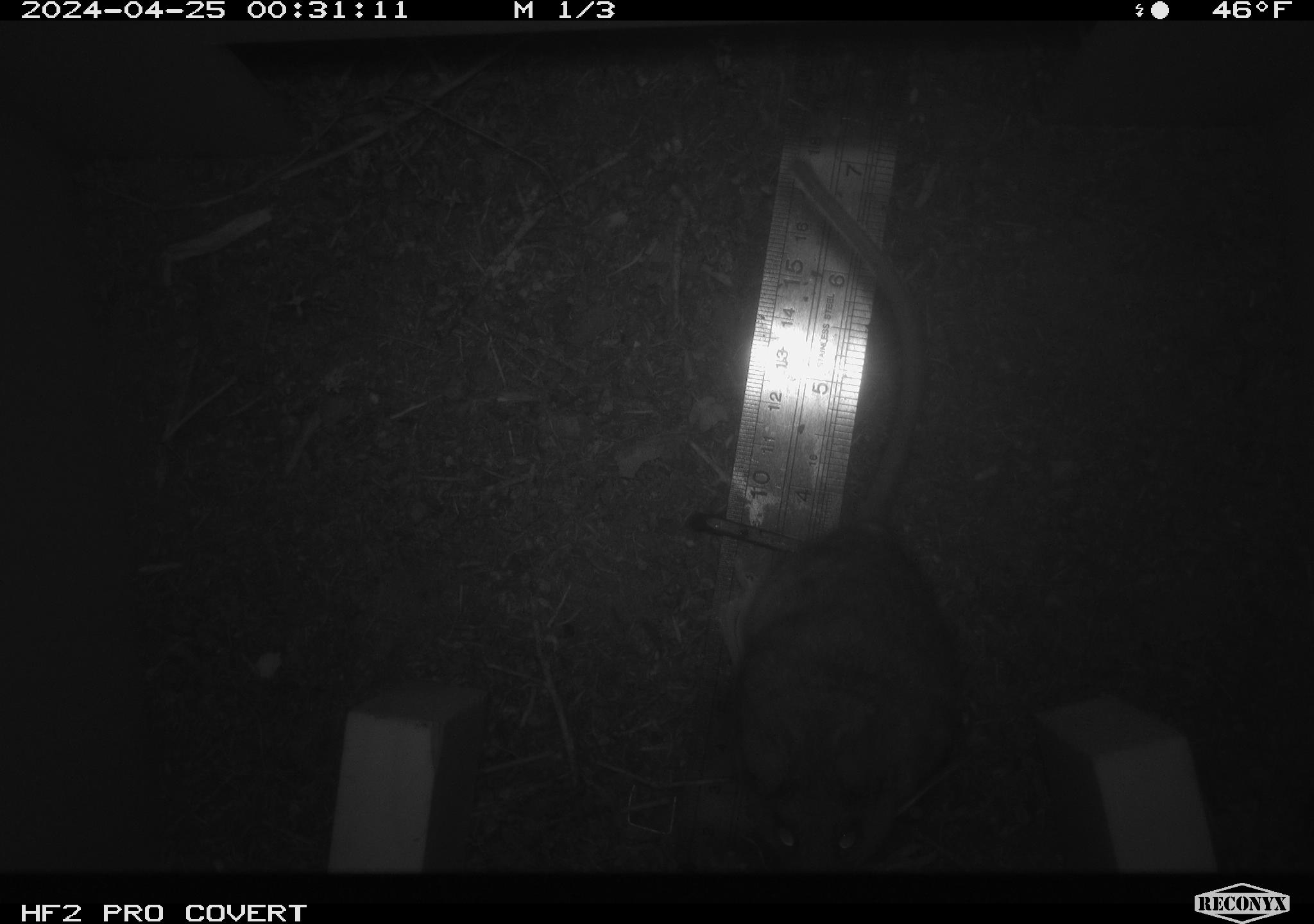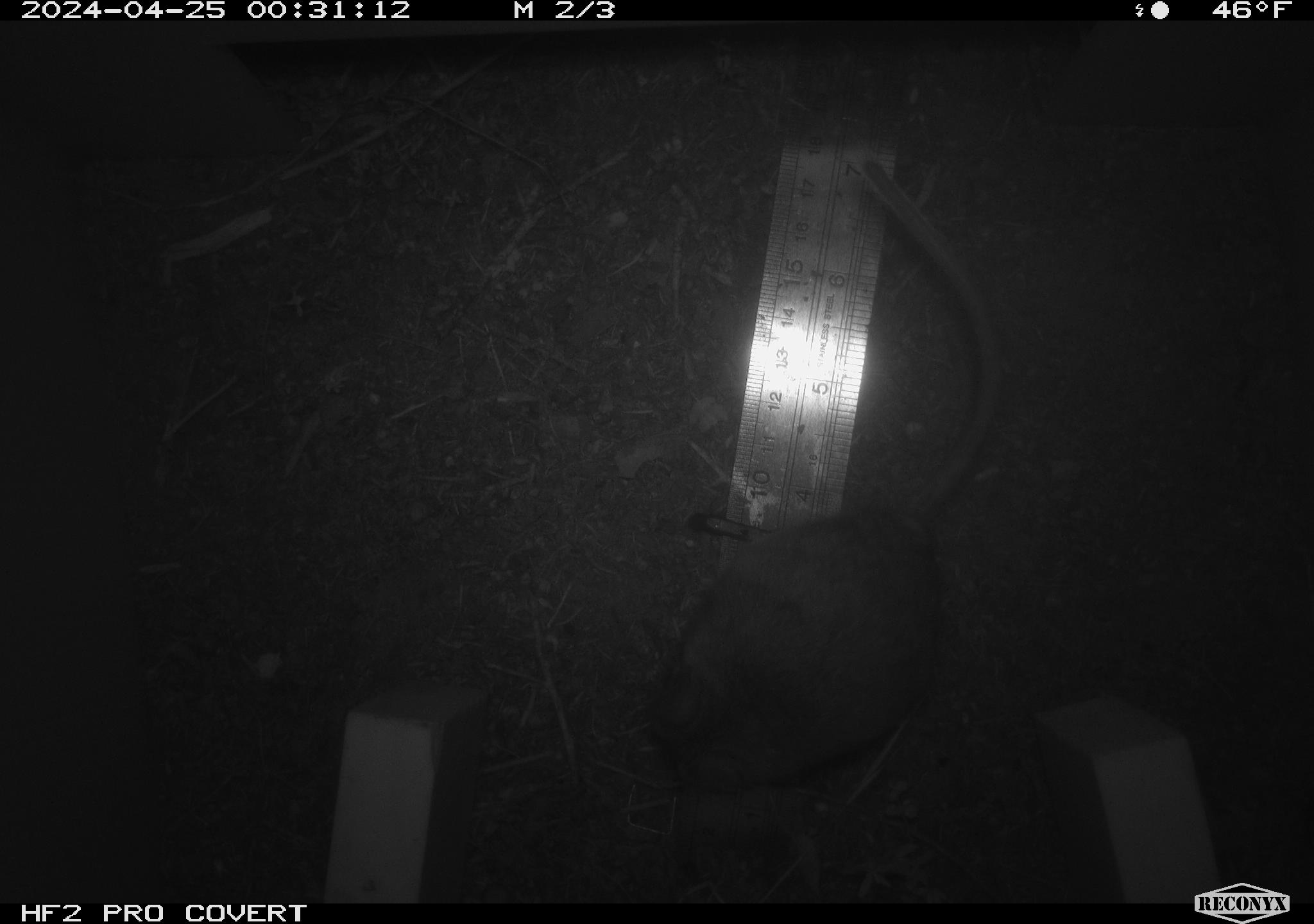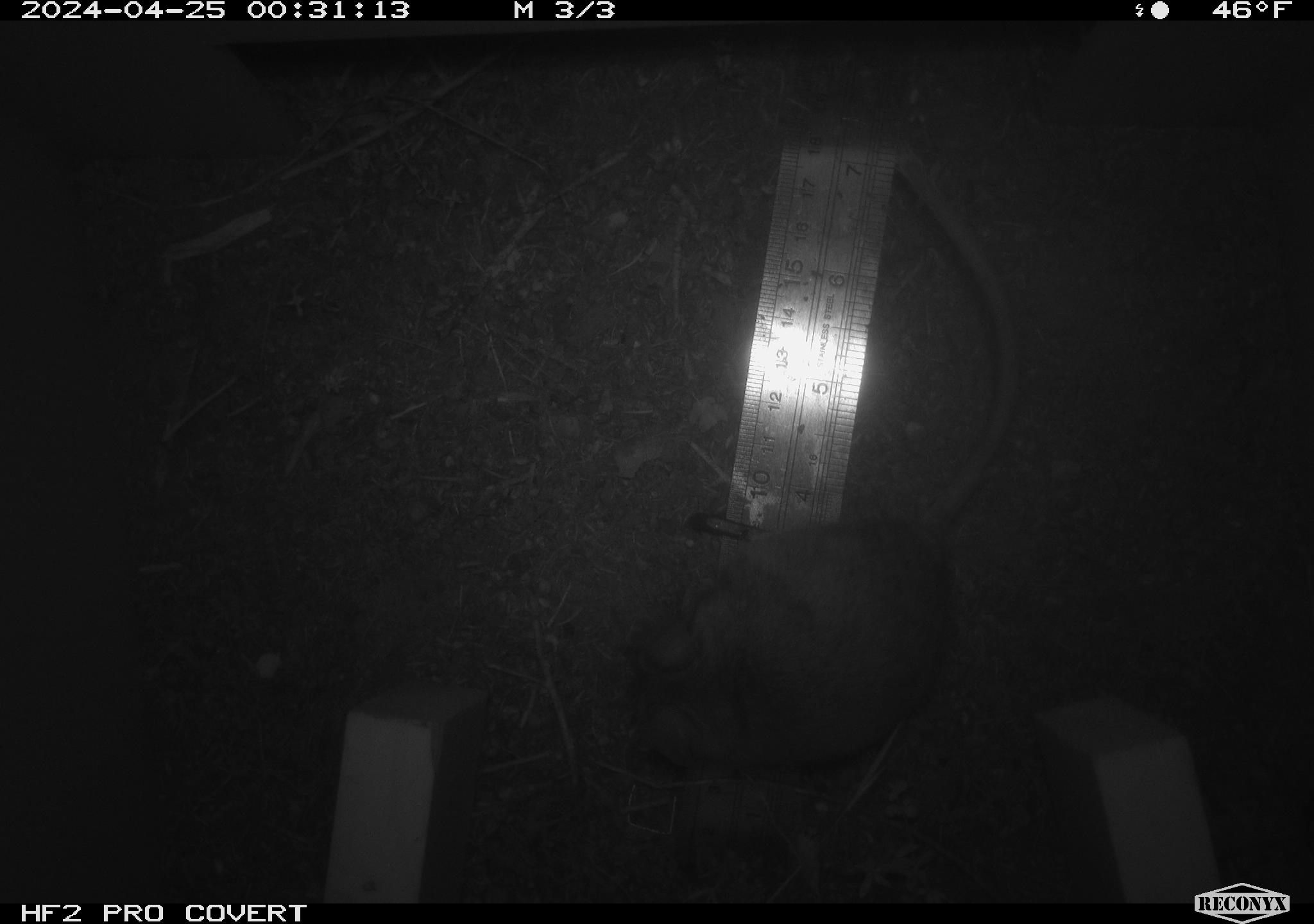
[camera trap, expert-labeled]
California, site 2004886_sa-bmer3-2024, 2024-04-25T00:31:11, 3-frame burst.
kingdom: Animalia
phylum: Chordata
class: Mammalia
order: Rodentia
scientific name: Rodentia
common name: mouse species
Mouse species (Rodentia).